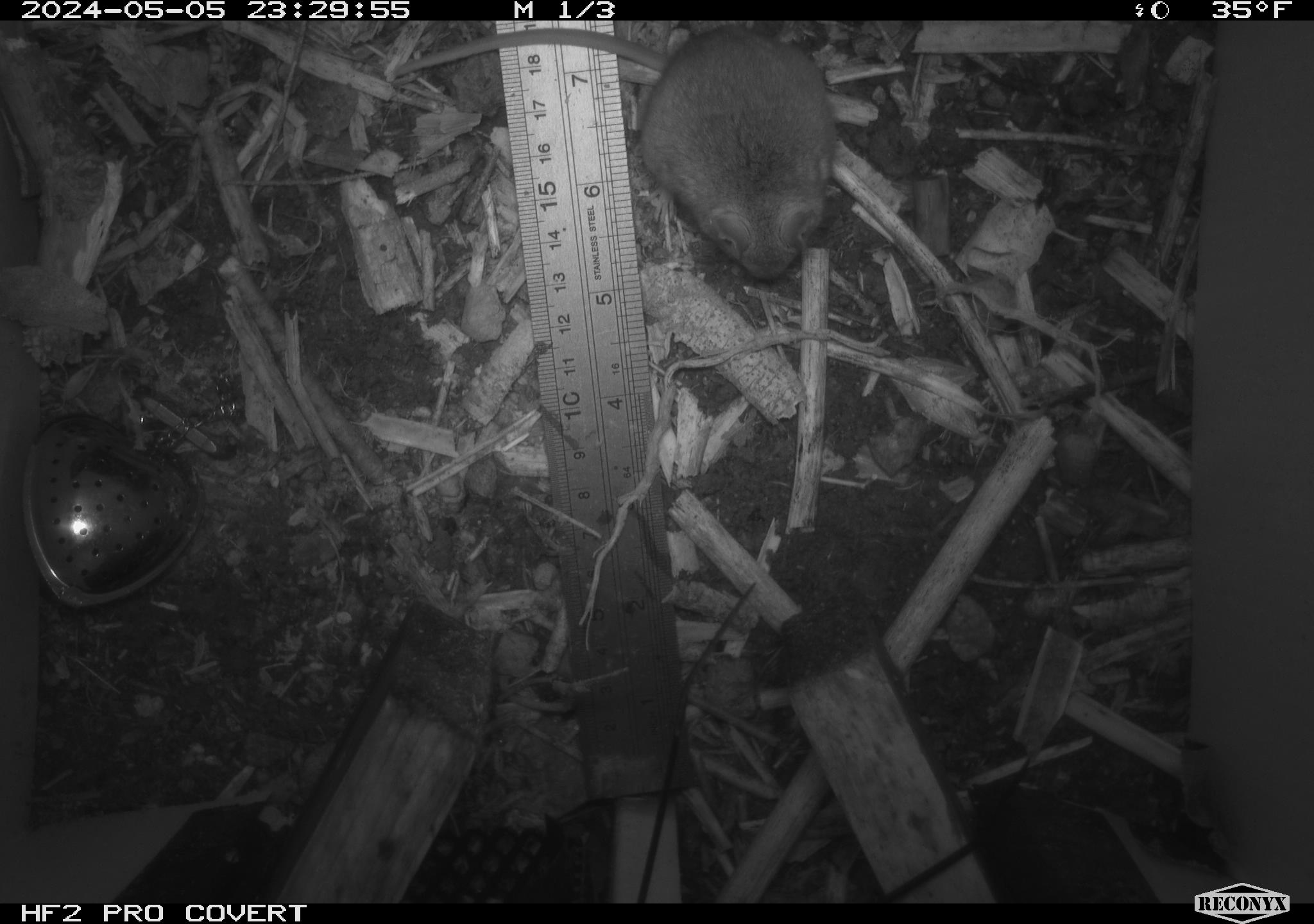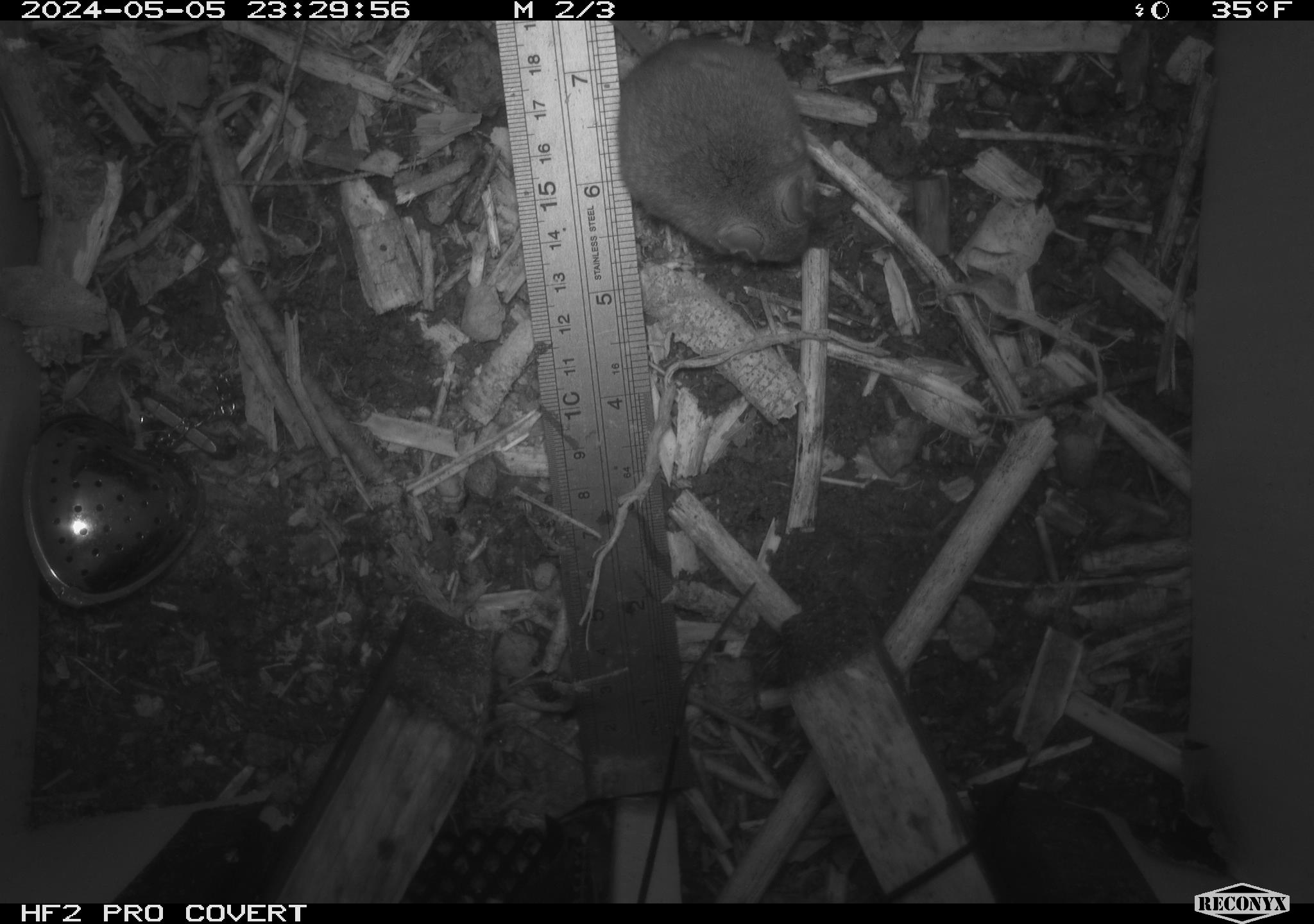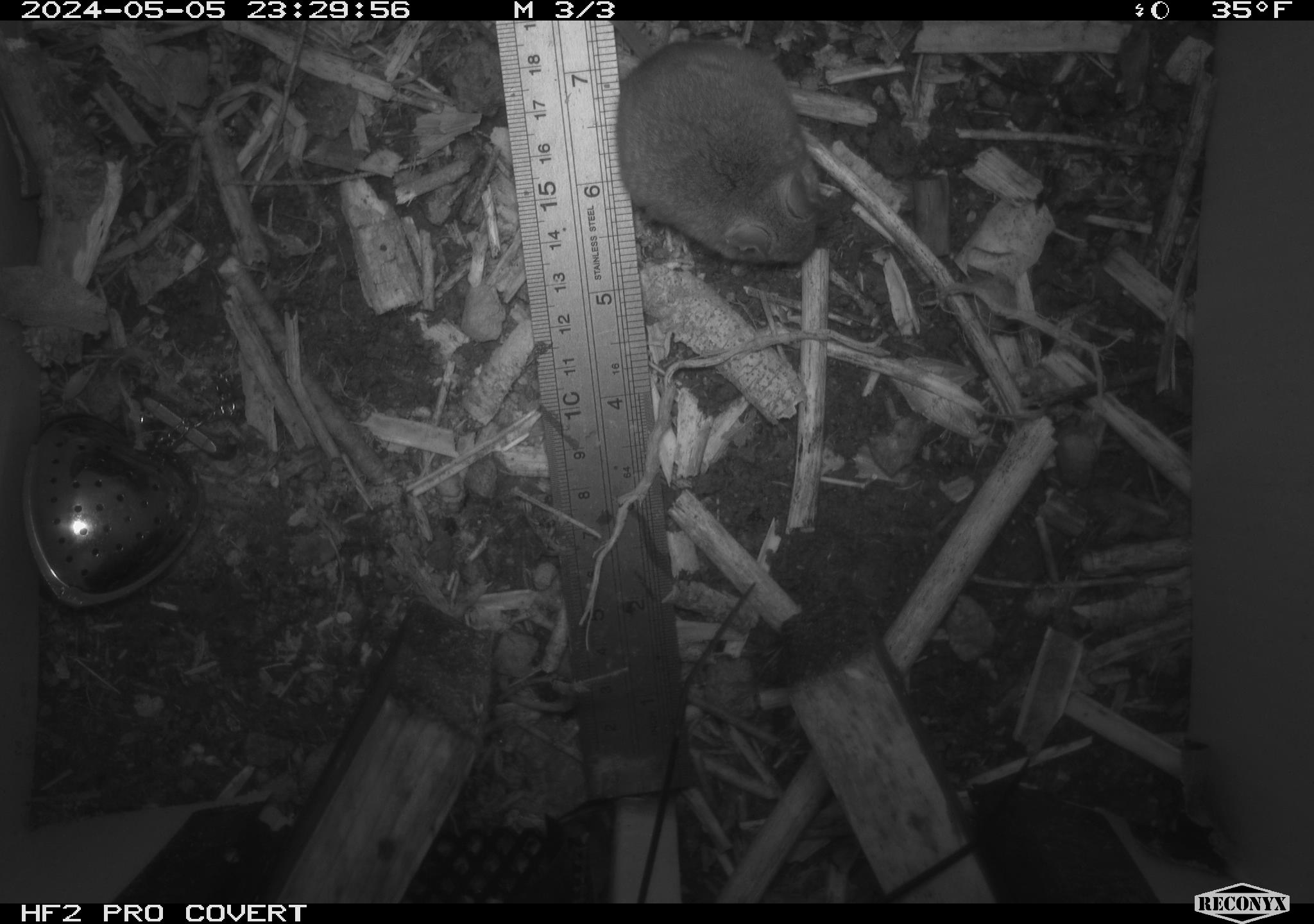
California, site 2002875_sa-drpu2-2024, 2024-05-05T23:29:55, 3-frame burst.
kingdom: Animalia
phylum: Chordata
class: Mammalia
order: Rodentia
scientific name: Rodentia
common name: mouse species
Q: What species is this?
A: Mouse species (Rodentia).